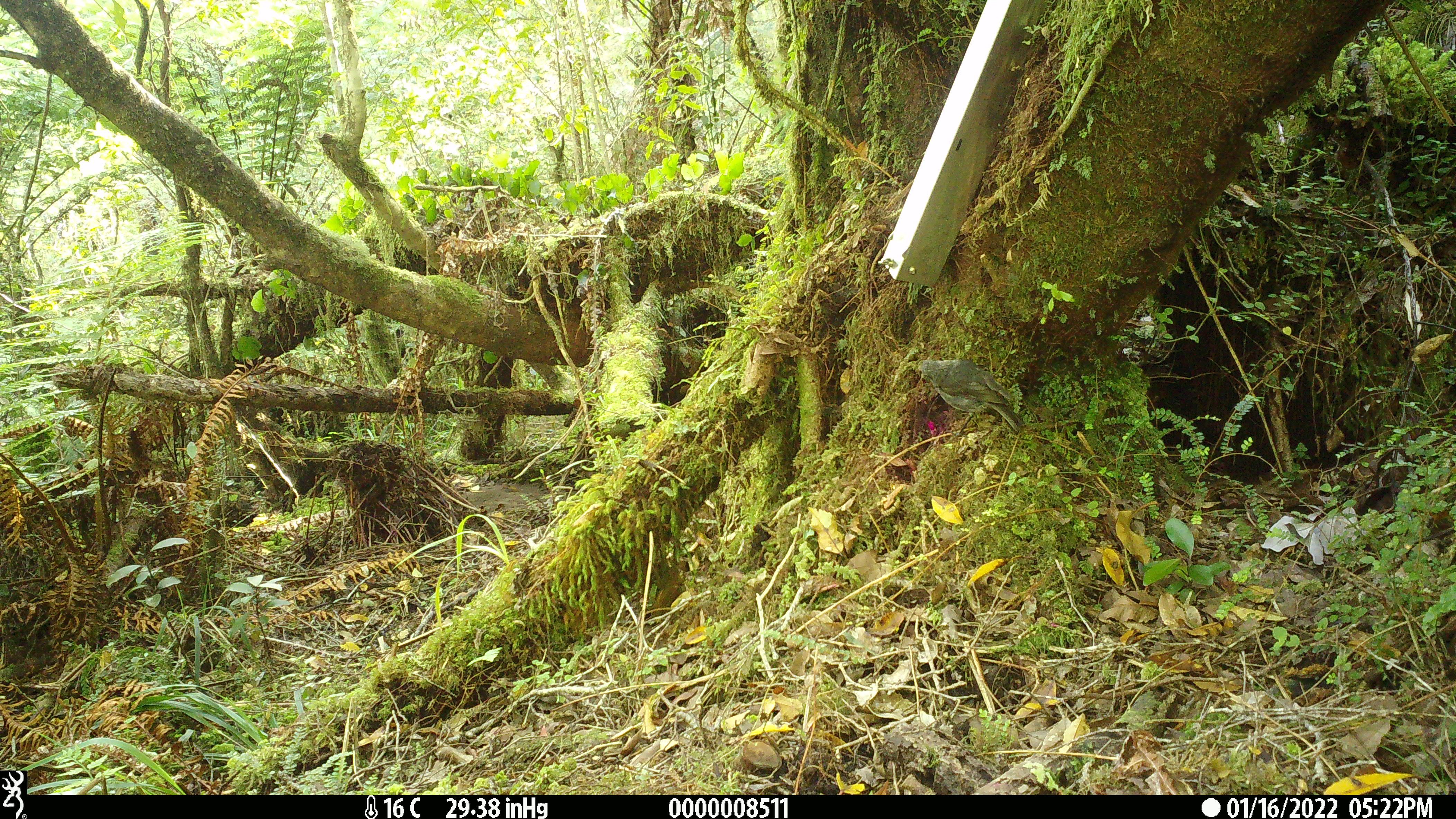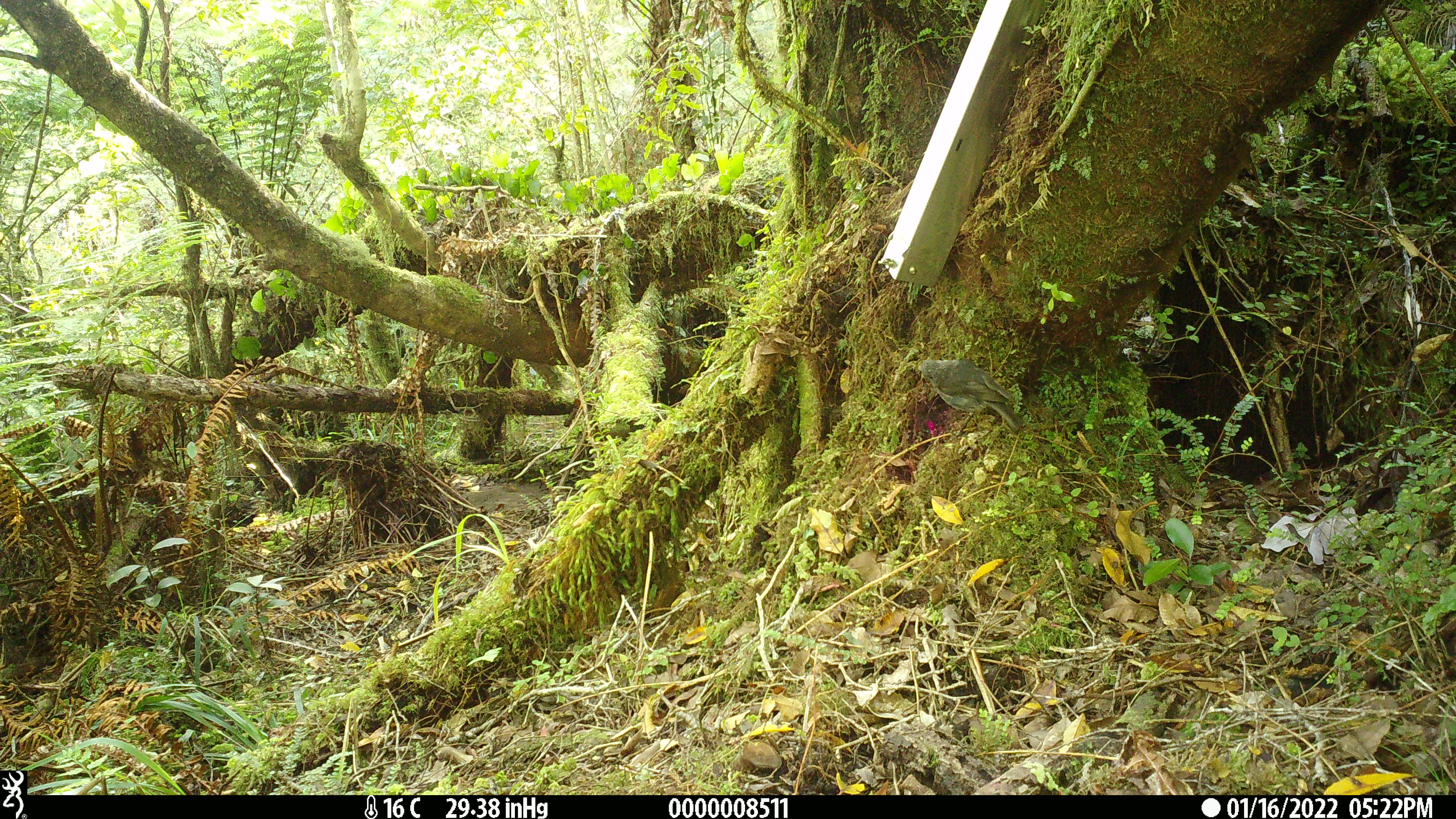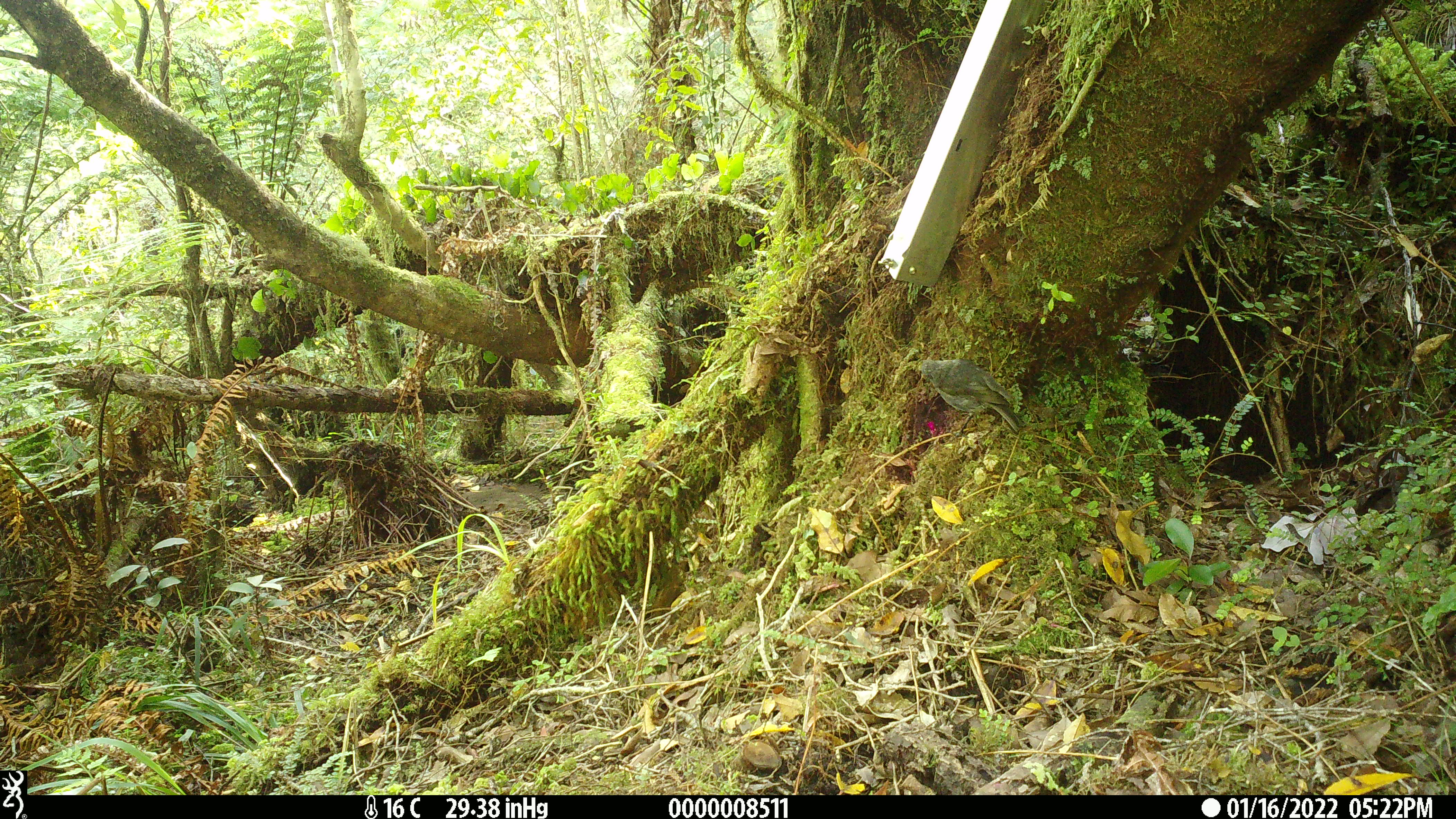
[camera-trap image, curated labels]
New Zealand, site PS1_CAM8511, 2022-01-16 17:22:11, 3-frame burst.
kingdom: Animalia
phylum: Chordata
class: Aves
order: Passeriformes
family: Petroicidae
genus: Petroica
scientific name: Petroica australis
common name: new zealand robin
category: robin